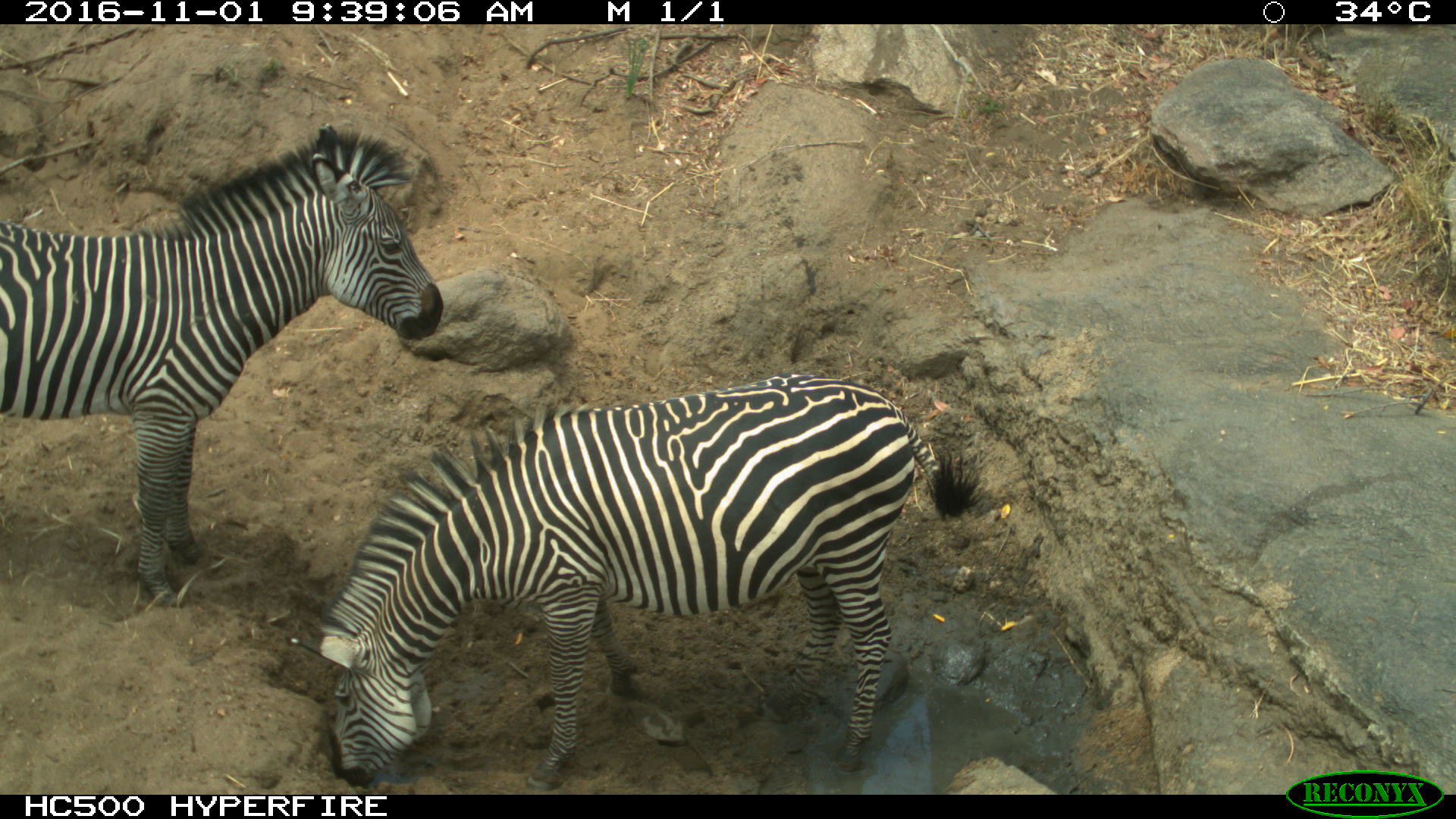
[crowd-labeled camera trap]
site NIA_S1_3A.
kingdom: Animalia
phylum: Chordata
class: Mammalia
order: Perissodactyla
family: Equidae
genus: Equus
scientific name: Equus quagga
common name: plains zebra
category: zebraplains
Zebraplains (plains zebra) (Equus quagga), count 2. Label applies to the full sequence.